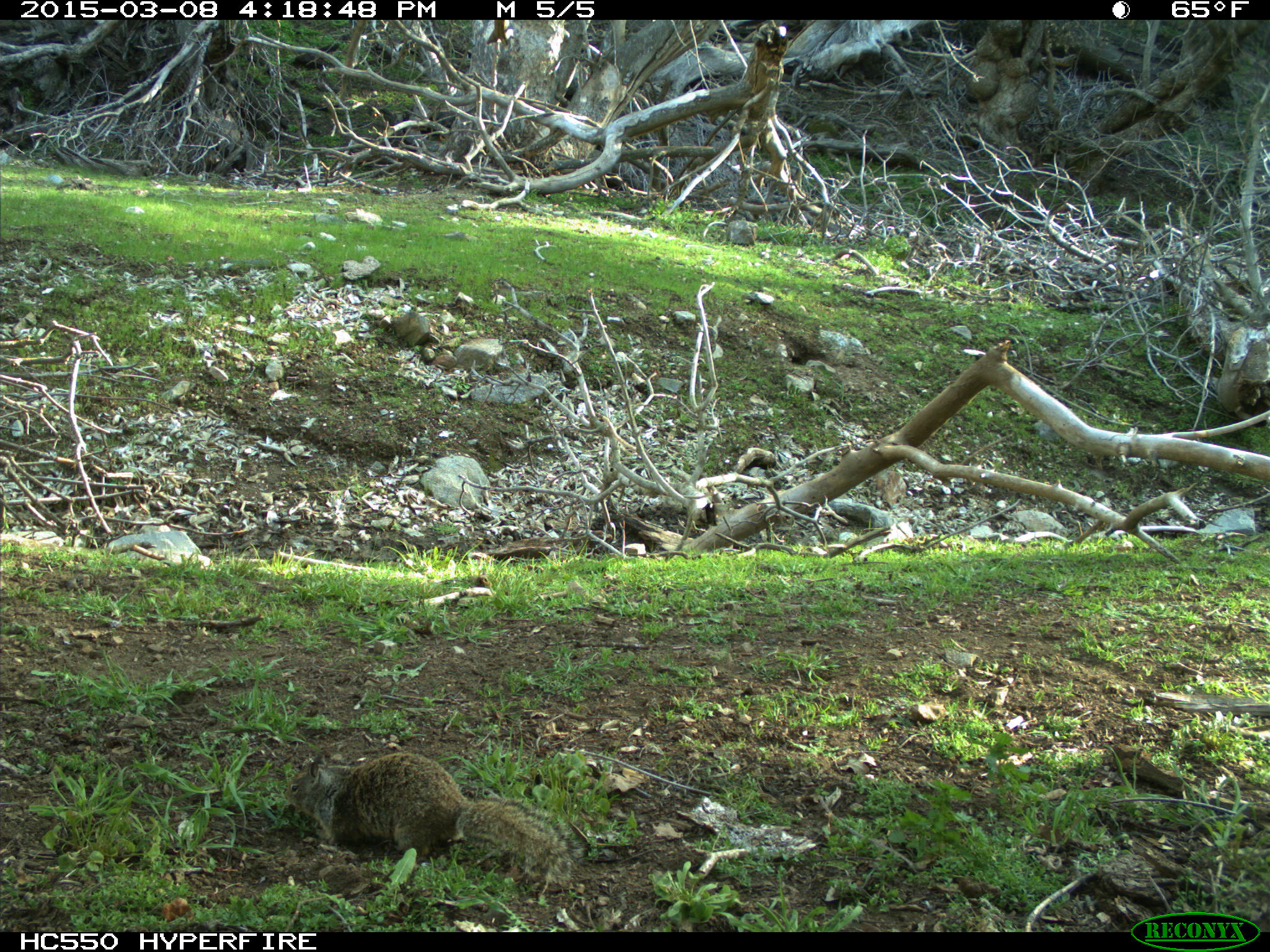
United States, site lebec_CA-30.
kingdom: Animalia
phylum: Chordata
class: Mammalia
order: Rodentia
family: Sciuridae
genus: Otospermophilus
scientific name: Otospermophilus beecheyi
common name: california ground squirrel